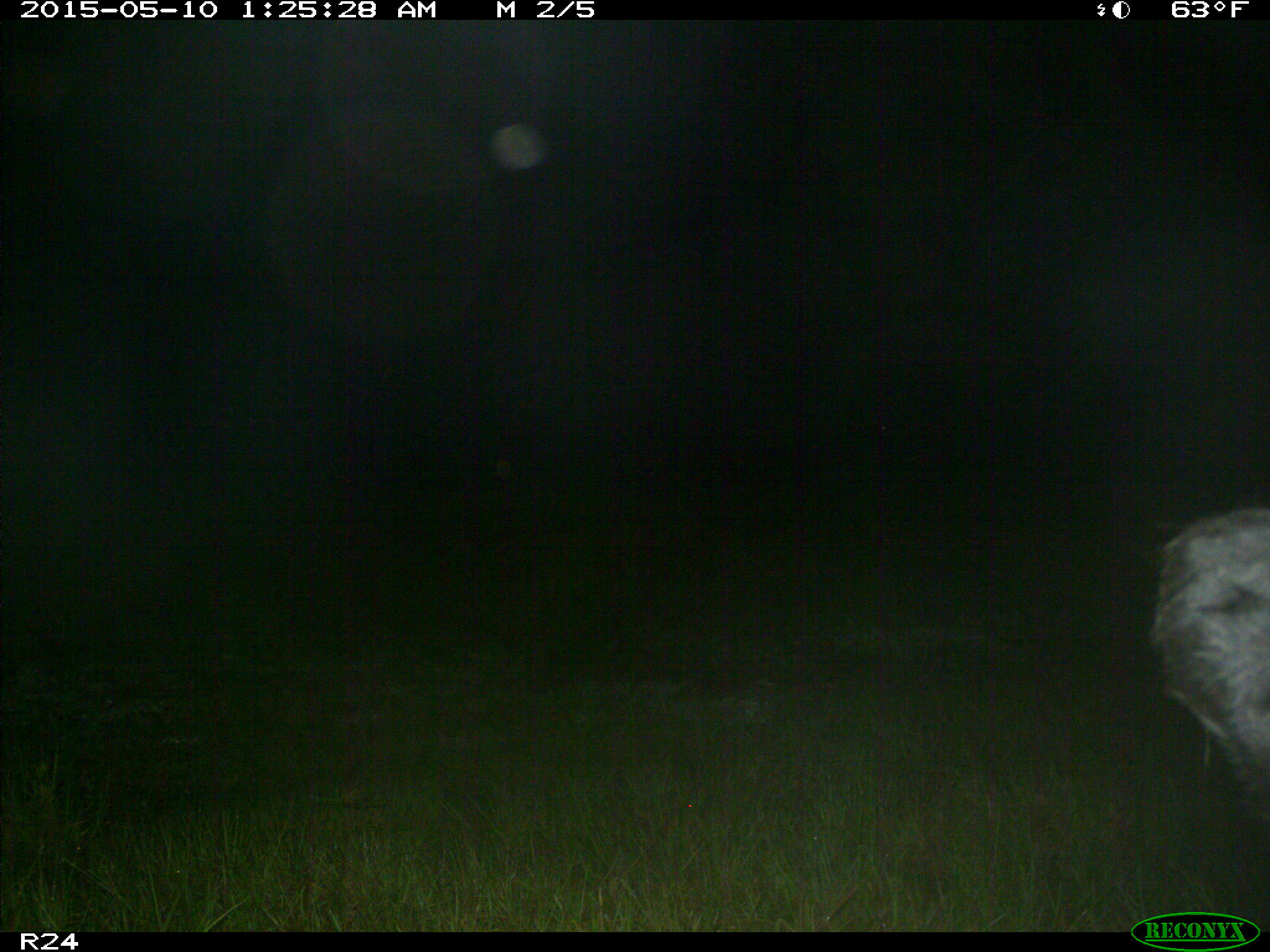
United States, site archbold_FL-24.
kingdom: Animalia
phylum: Chordata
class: Mammalia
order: Artiodactyla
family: Bovidae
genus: Bos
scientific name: Bos taurus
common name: domestic cow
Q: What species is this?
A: Bos taurus (domestic cow).